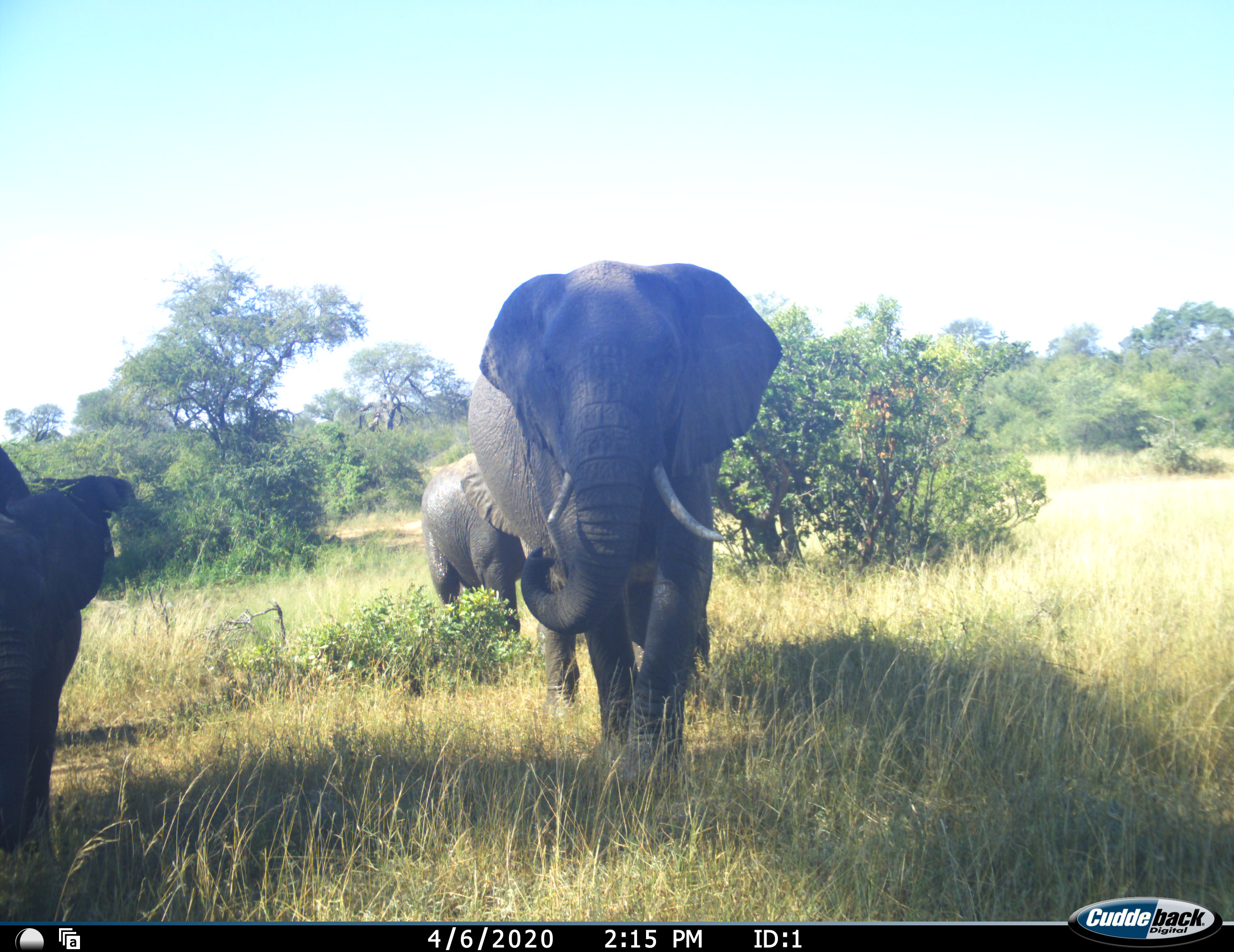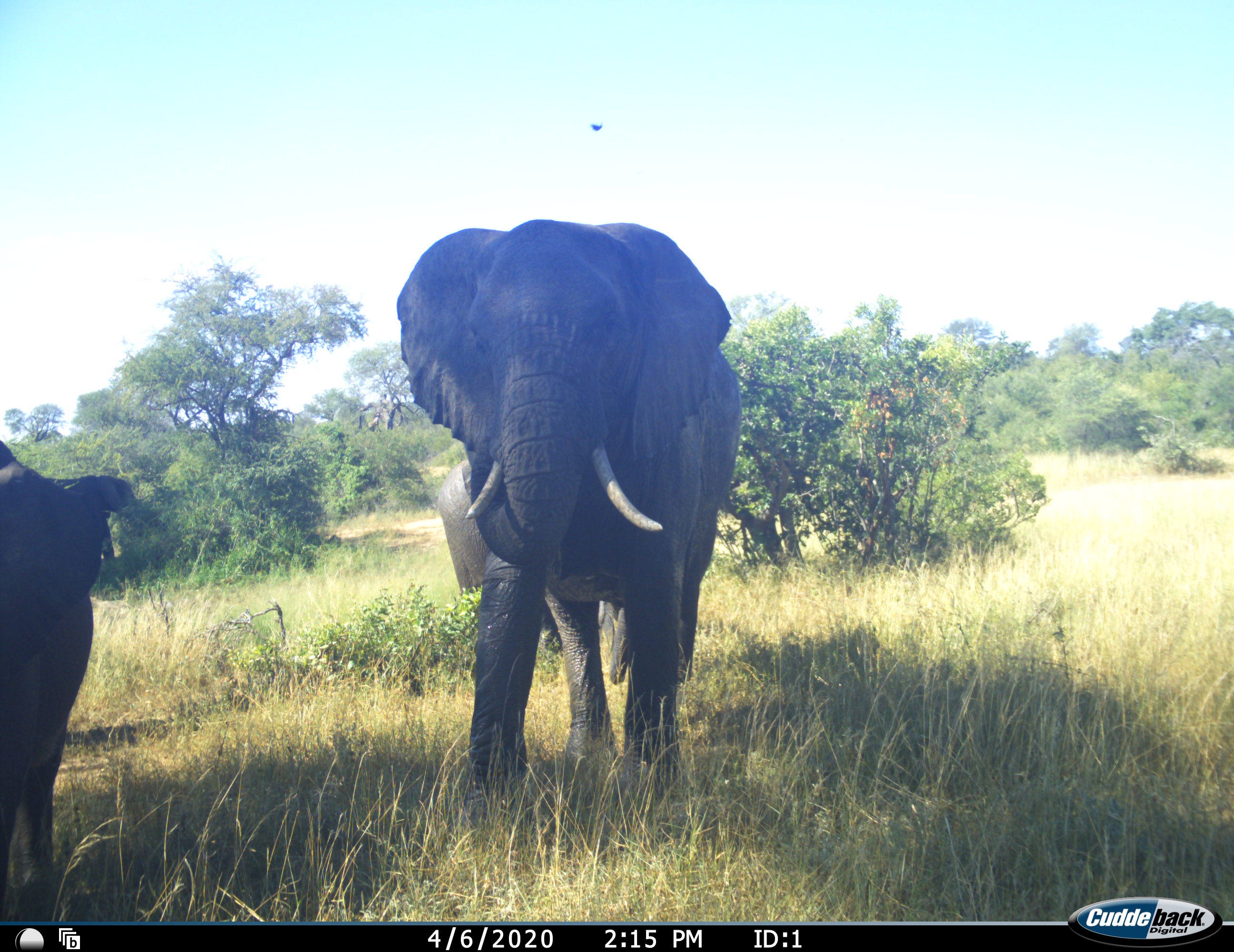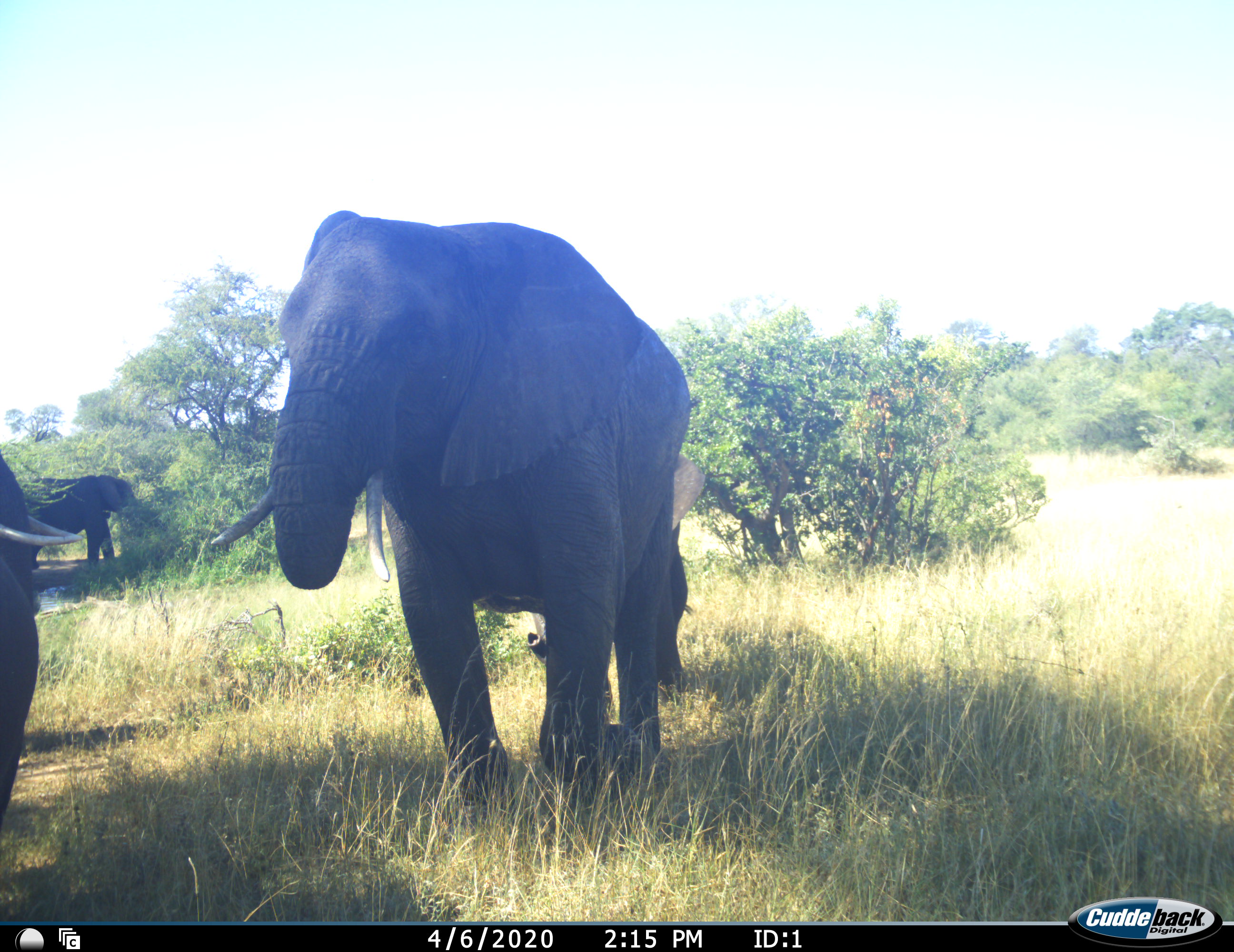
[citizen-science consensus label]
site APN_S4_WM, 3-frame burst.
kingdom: Animalia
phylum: Chordata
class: Mammalia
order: Proboscidea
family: Elephantidae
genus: Loxodonta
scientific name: Loxodonta africana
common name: african bush elephant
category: elephant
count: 4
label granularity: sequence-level